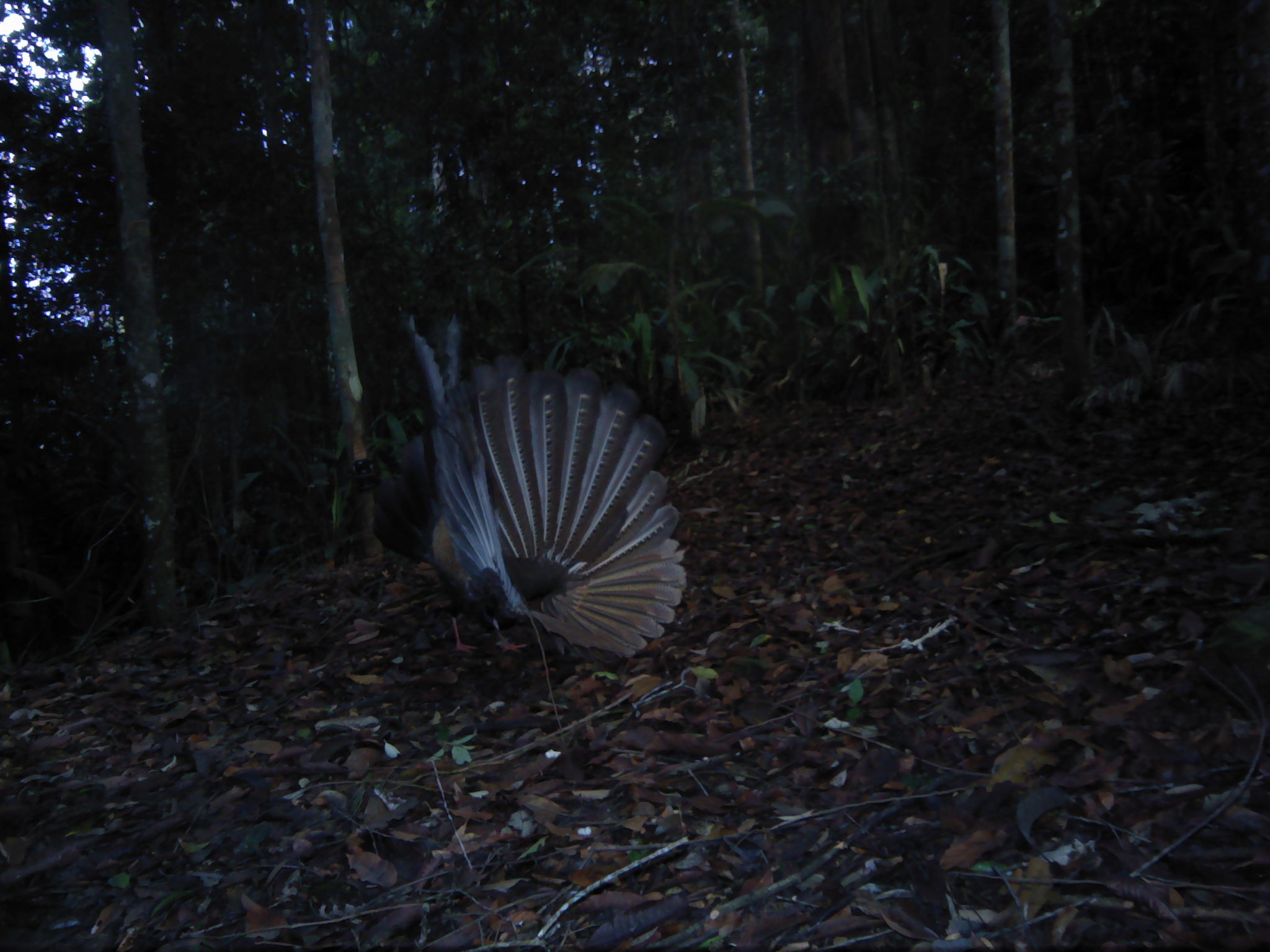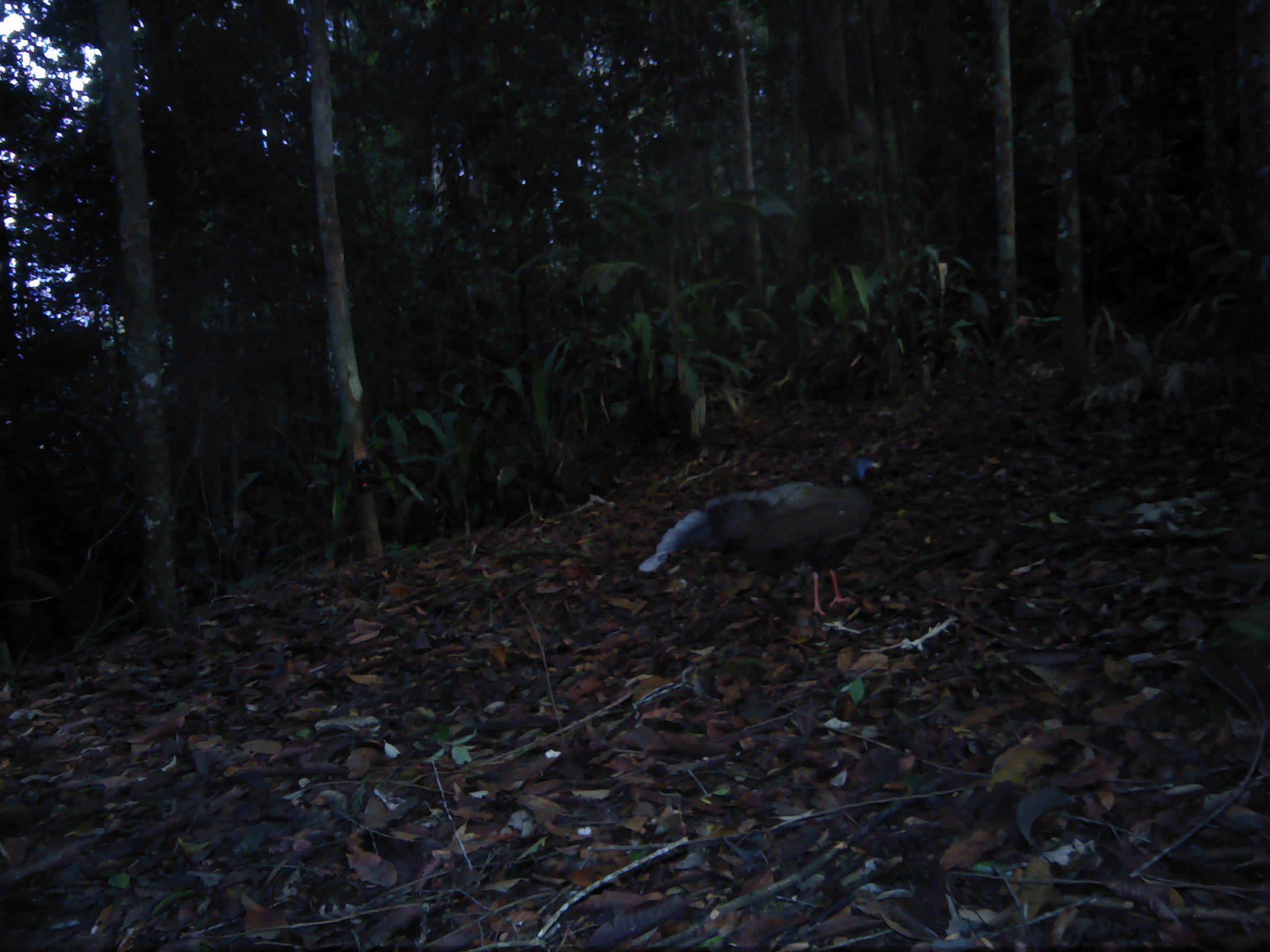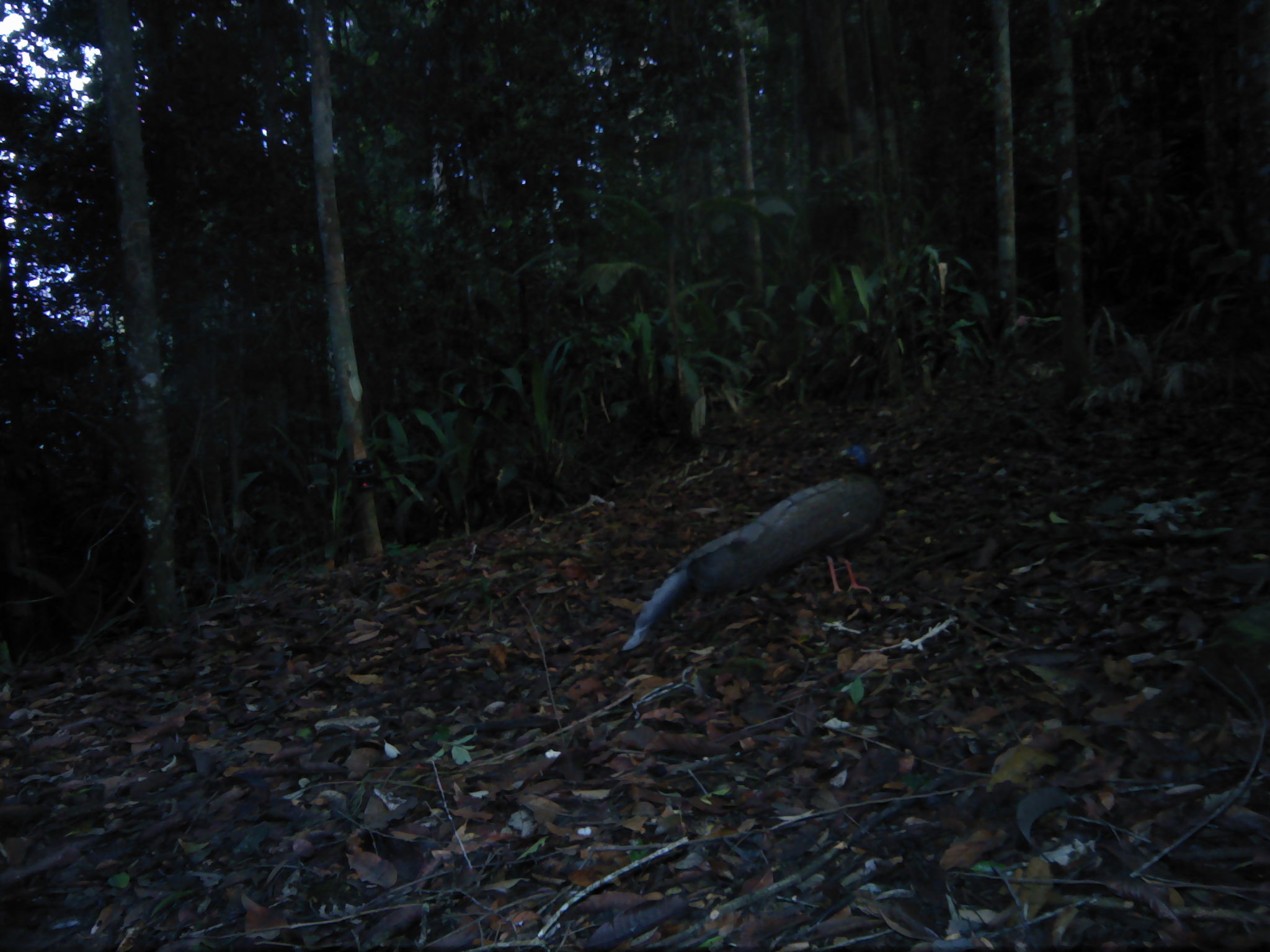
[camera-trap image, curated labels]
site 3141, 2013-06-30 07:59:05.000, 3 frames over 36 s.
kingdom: Animalia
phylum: Chordata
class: Aves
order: Galliformes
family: Phasianidae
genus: Argusianus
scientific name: Argusianus argus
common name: great argus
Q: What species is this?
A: Argusianus argus (great argus).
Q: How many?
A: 1.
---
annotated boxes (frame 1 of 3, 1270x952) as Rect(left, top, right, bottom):
argusianus argus: Rect(375, 310, 690, 660)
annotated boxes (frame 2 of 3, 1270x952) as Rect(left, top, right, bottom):
argusianus argus: Rect(637, 455, 882, 617)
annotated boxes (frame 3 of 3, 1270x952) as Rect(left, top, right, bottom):
argusianus argus: Rect(621, 440, 887, 652)